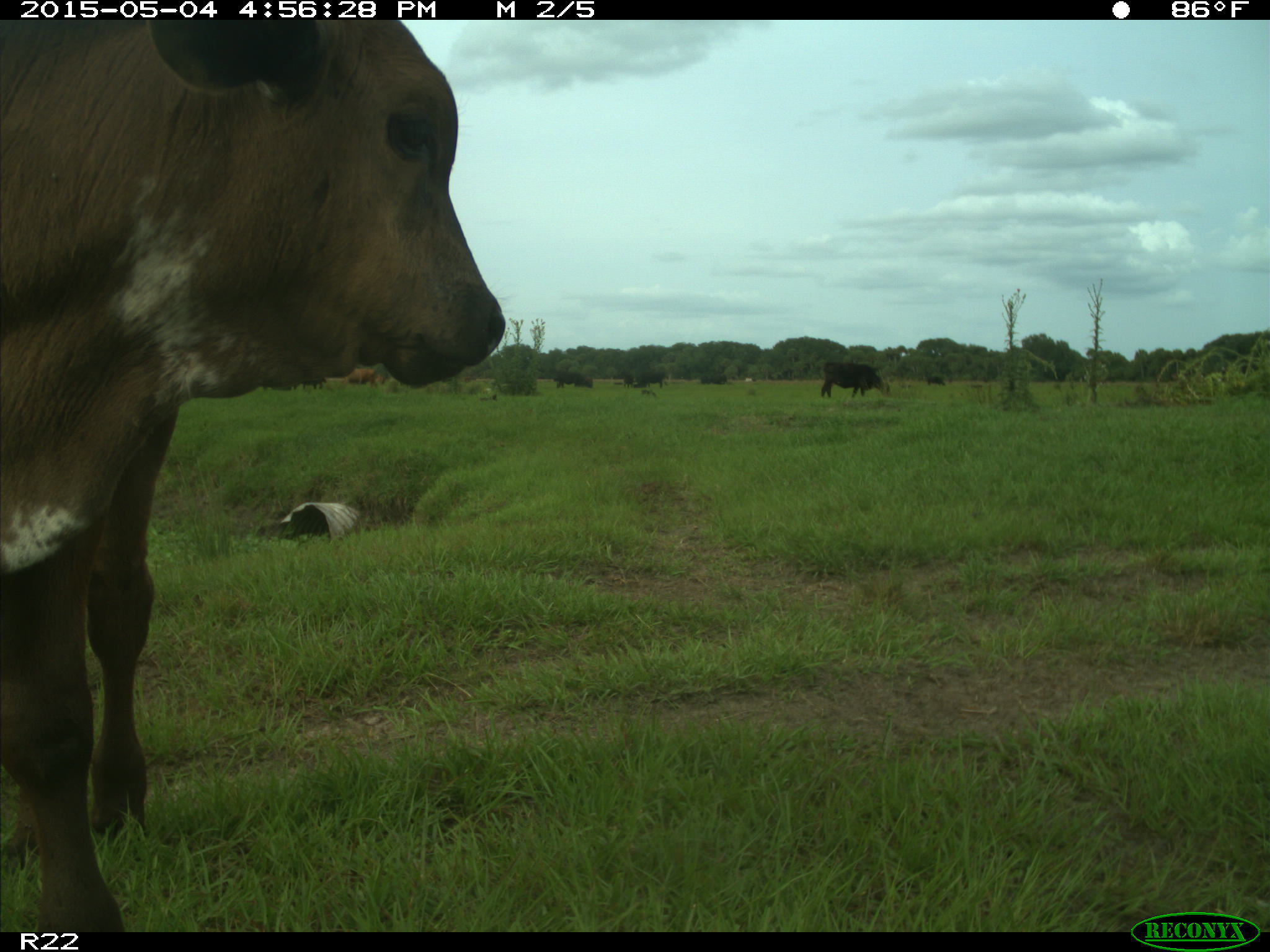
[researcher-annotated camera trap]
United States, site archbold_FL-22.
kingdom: Animalia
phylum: Chordata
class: Mammalia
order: Artiodactyla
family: Bovidae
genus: Bos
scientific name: Bos taurus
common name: domestic cow